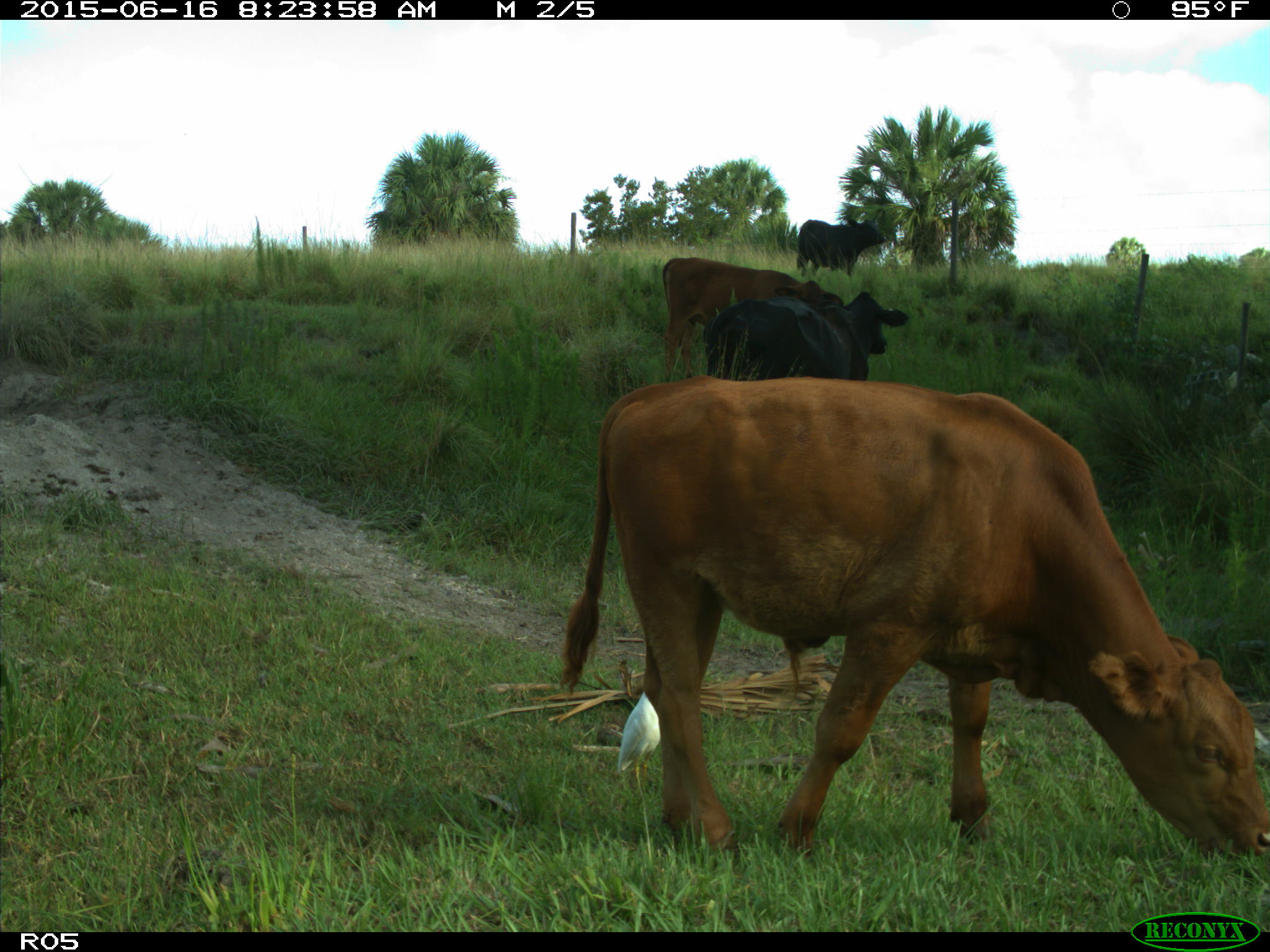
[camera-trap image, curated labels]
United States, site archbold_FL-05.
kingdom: Animalia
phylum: Chordata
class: Mammalia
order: Artiodactyla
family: Bovidae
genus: Bos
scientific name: Bos taurus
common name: domestic cow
Bos taurus (domestic cow).